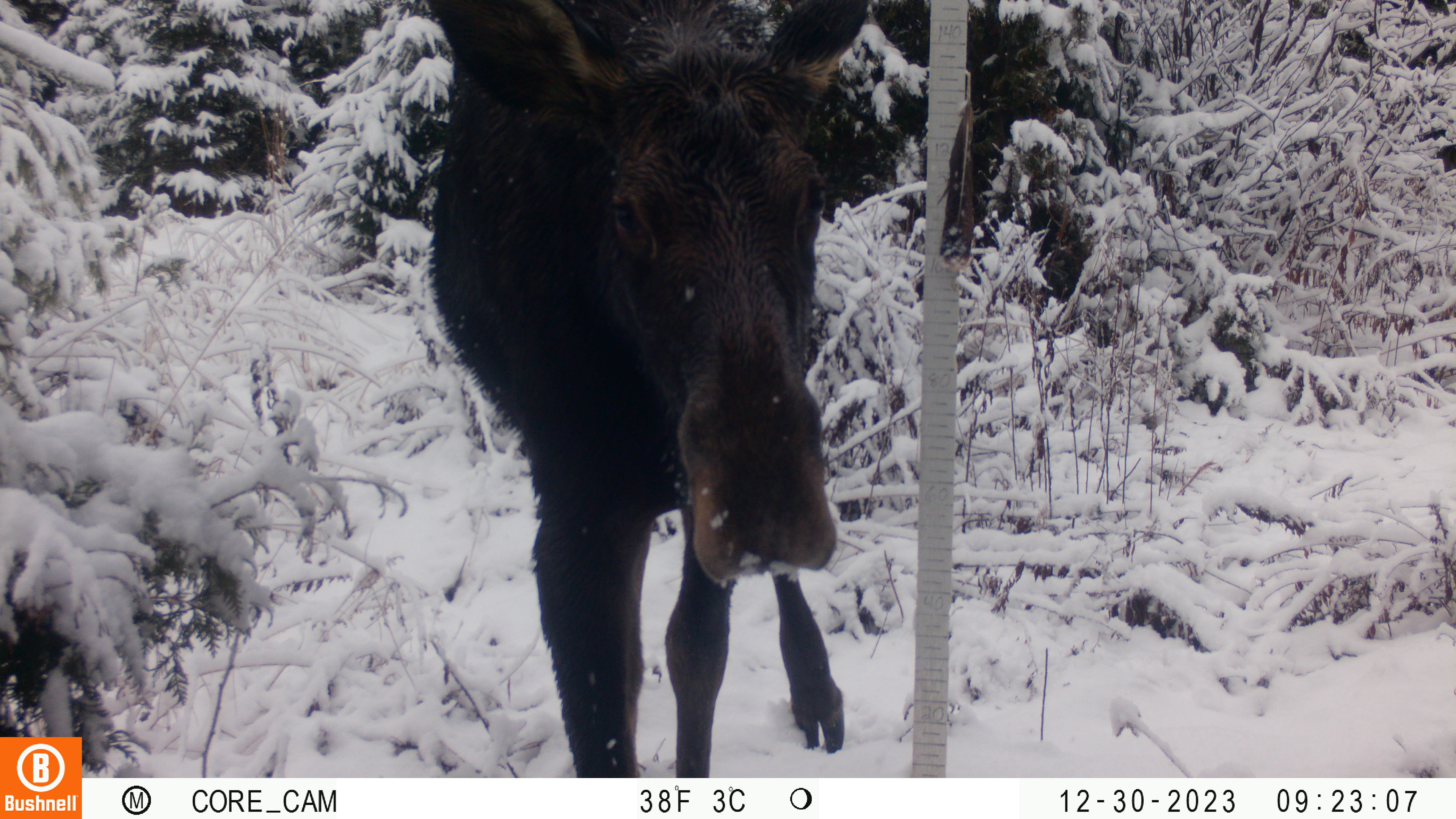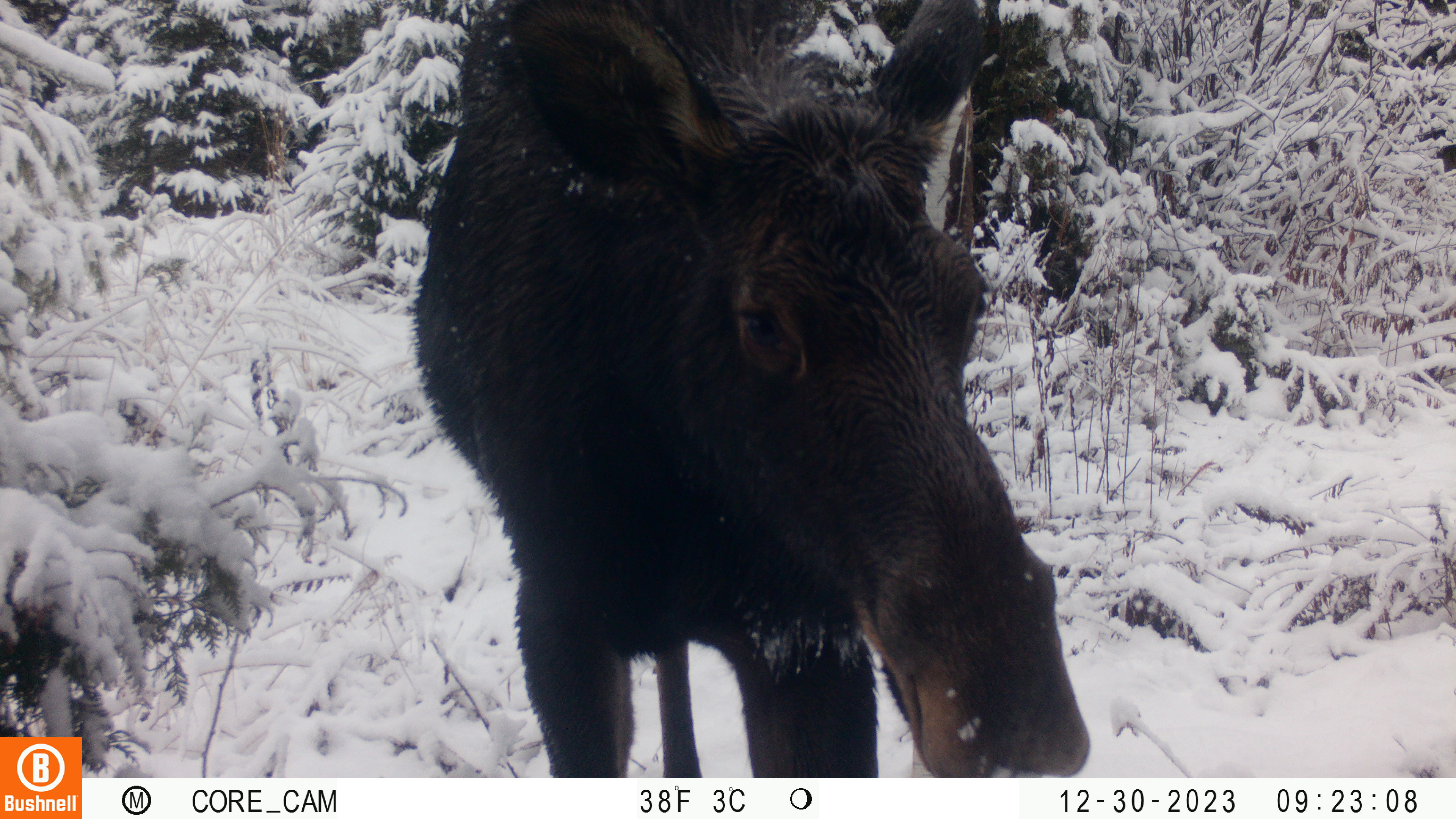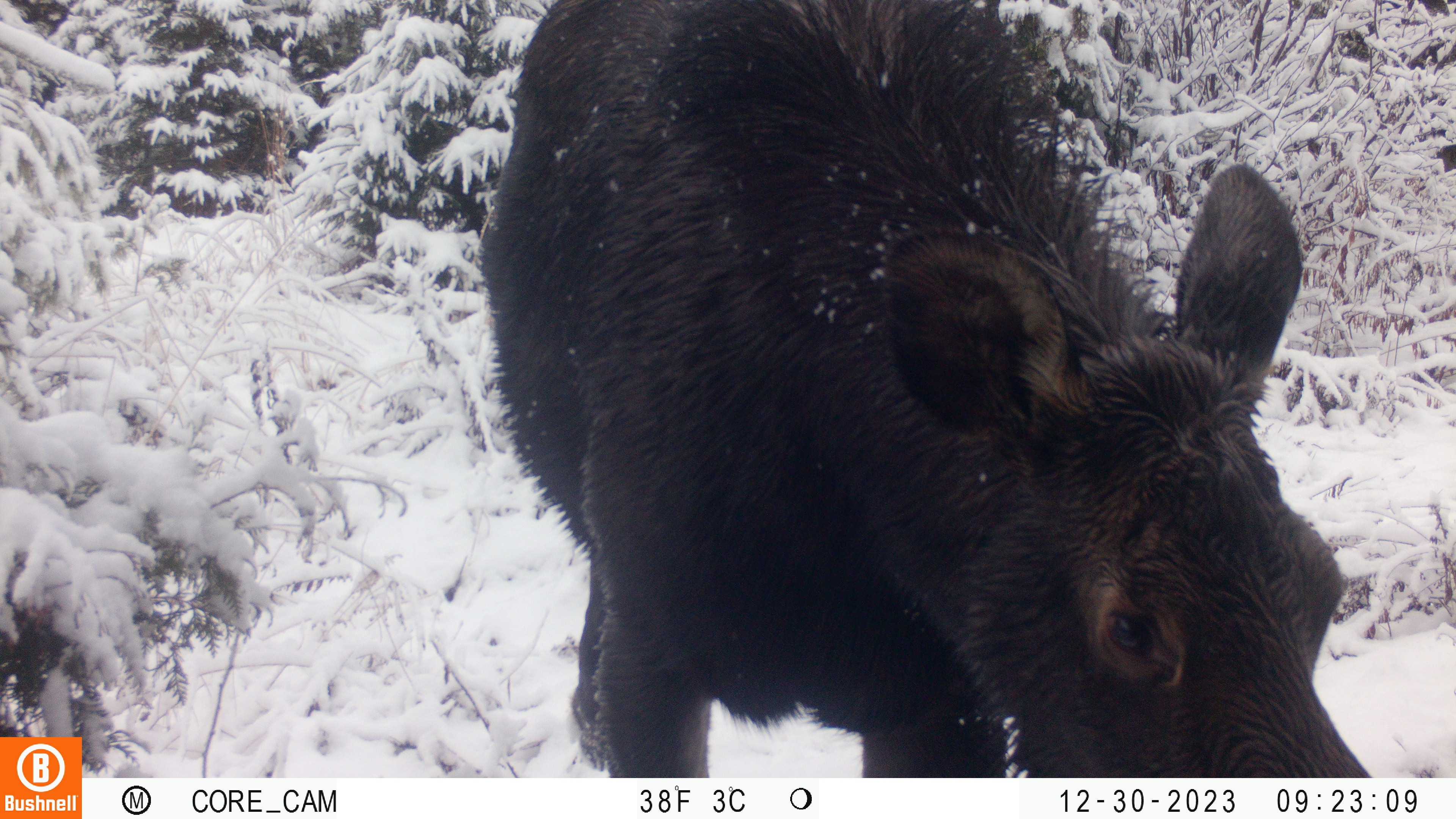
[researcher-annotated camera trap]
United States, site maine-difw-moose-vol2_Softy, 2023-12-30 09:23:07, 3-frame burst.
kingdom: Animalia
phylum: Chordata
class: Mammalia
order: Artiodactyla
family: Cervidae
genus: Alces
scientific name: Alces alces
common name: moose